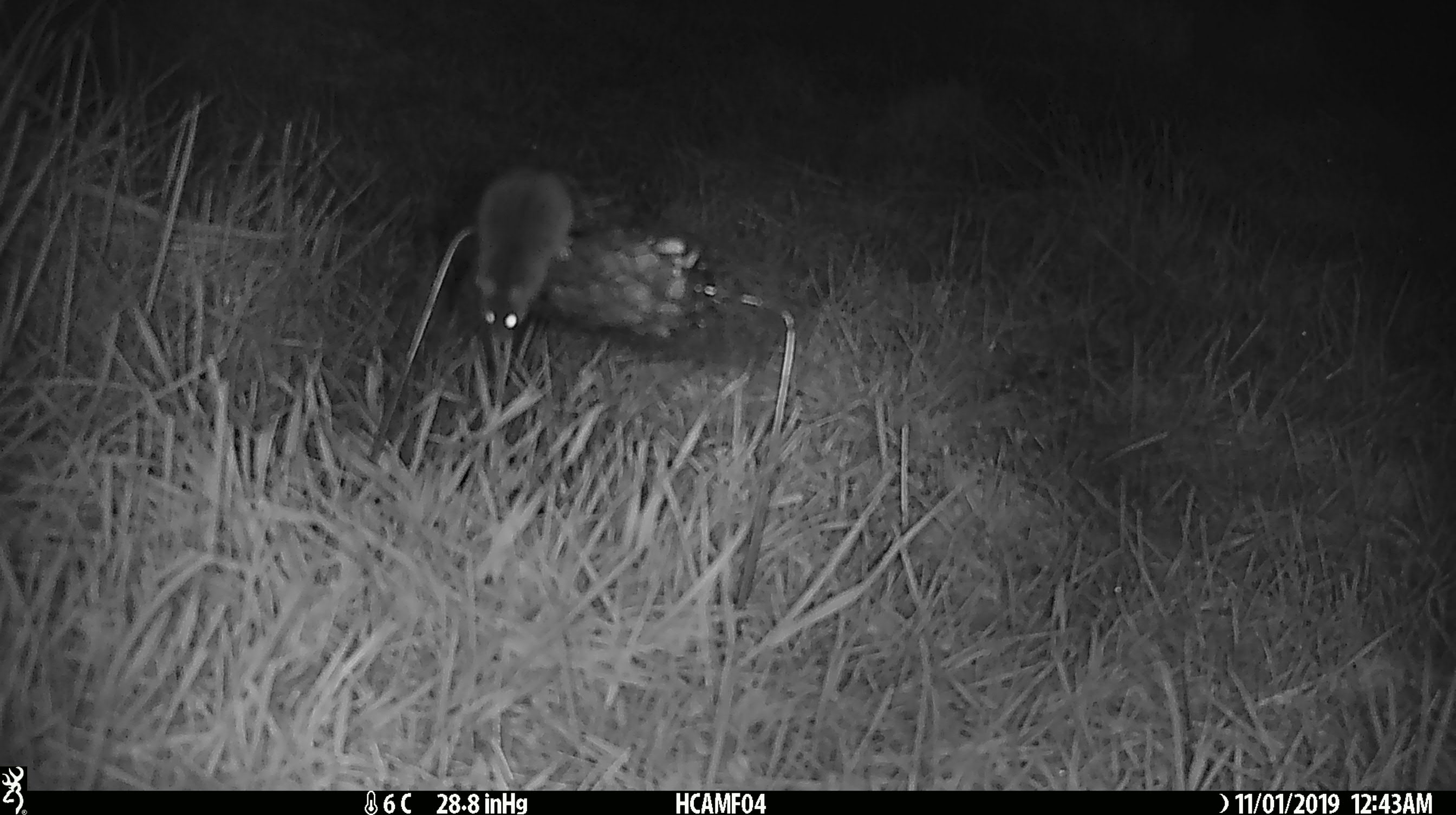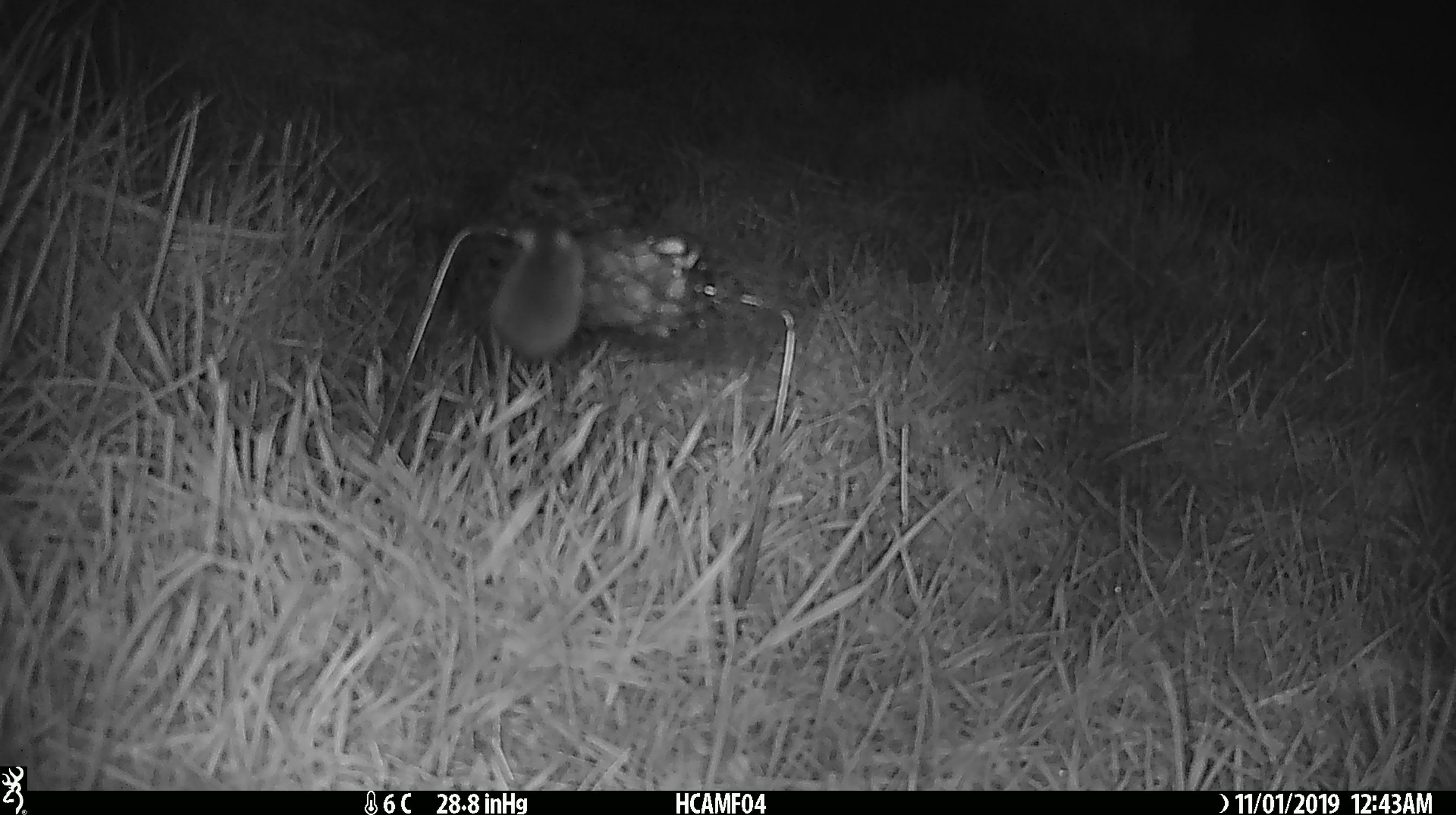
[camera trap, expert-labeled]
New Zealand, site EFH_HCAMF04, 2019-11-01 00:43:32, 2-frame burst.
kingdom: Animalia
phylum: Chordata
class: Mammalia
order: Rodentia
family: Muridae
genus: Mus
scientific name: Mus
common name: mouse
Mouse (Mus).